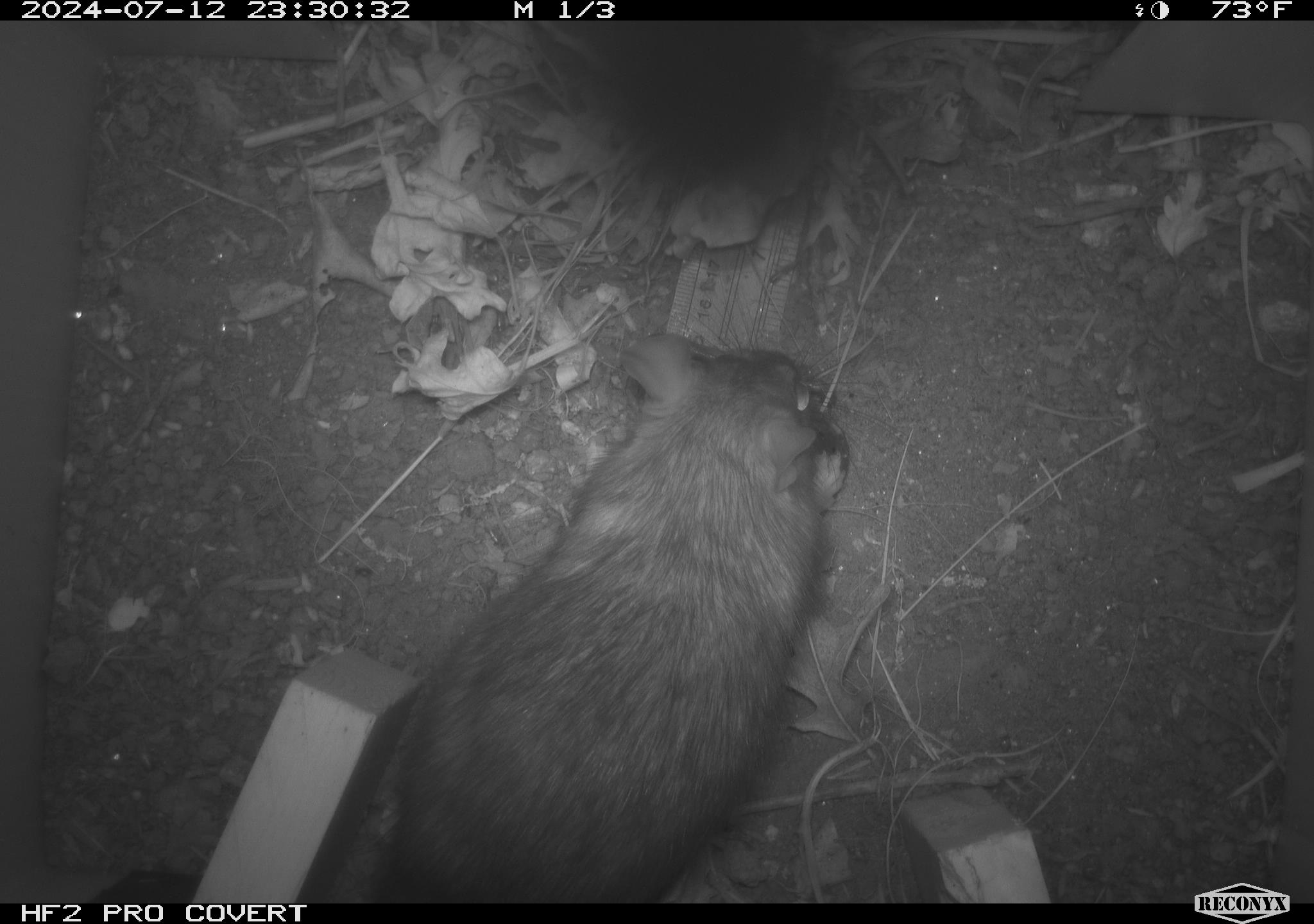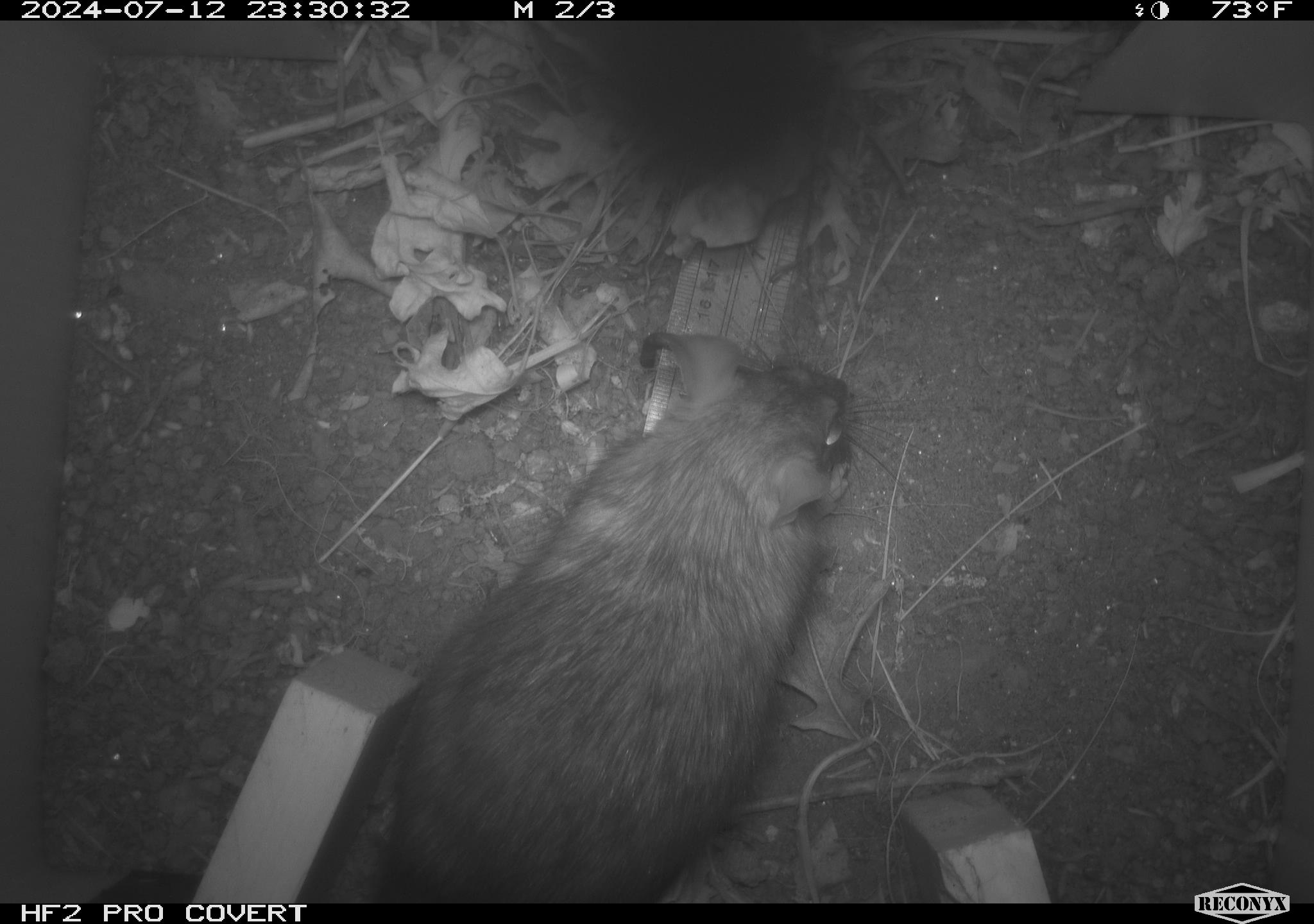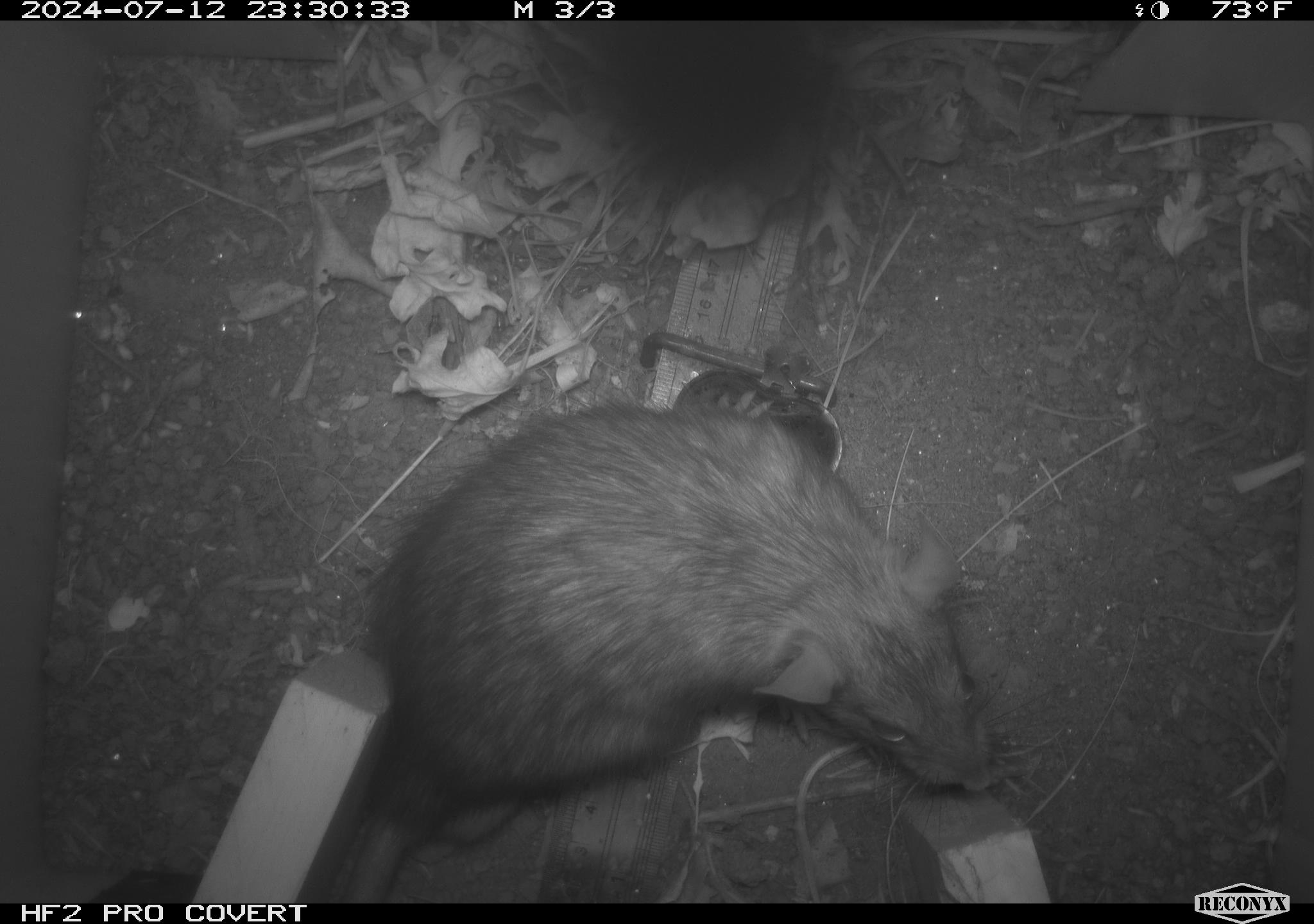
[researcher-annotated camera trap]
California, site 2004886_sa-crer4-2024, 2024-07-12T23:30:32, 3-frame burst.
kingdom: Animalia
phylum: Chordata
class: Mammalia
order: Rodentia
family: Muridae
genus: Rattus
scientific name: Rattus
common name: rat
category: rattus species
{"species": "rattus species (rat) (Rattus)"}